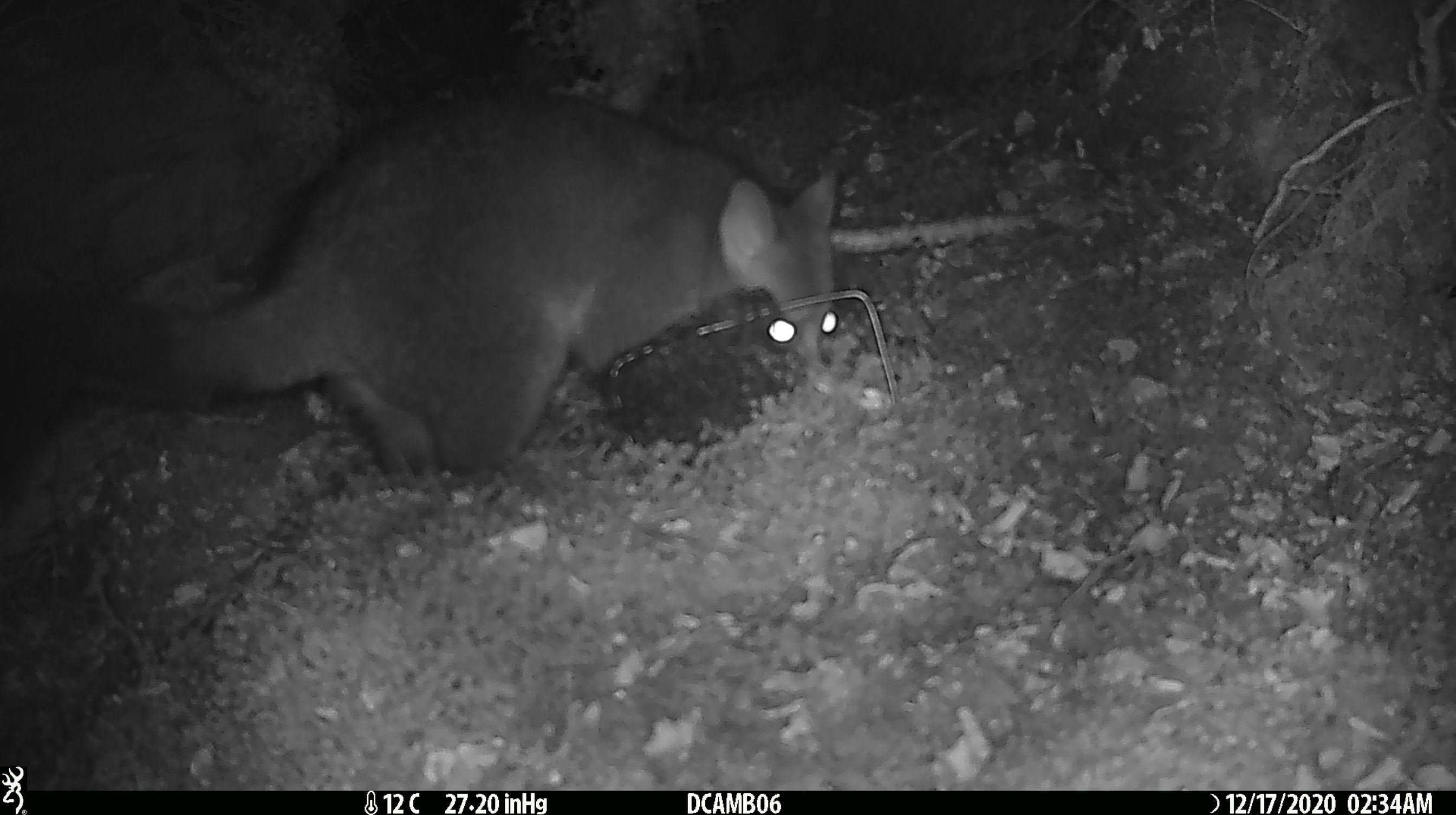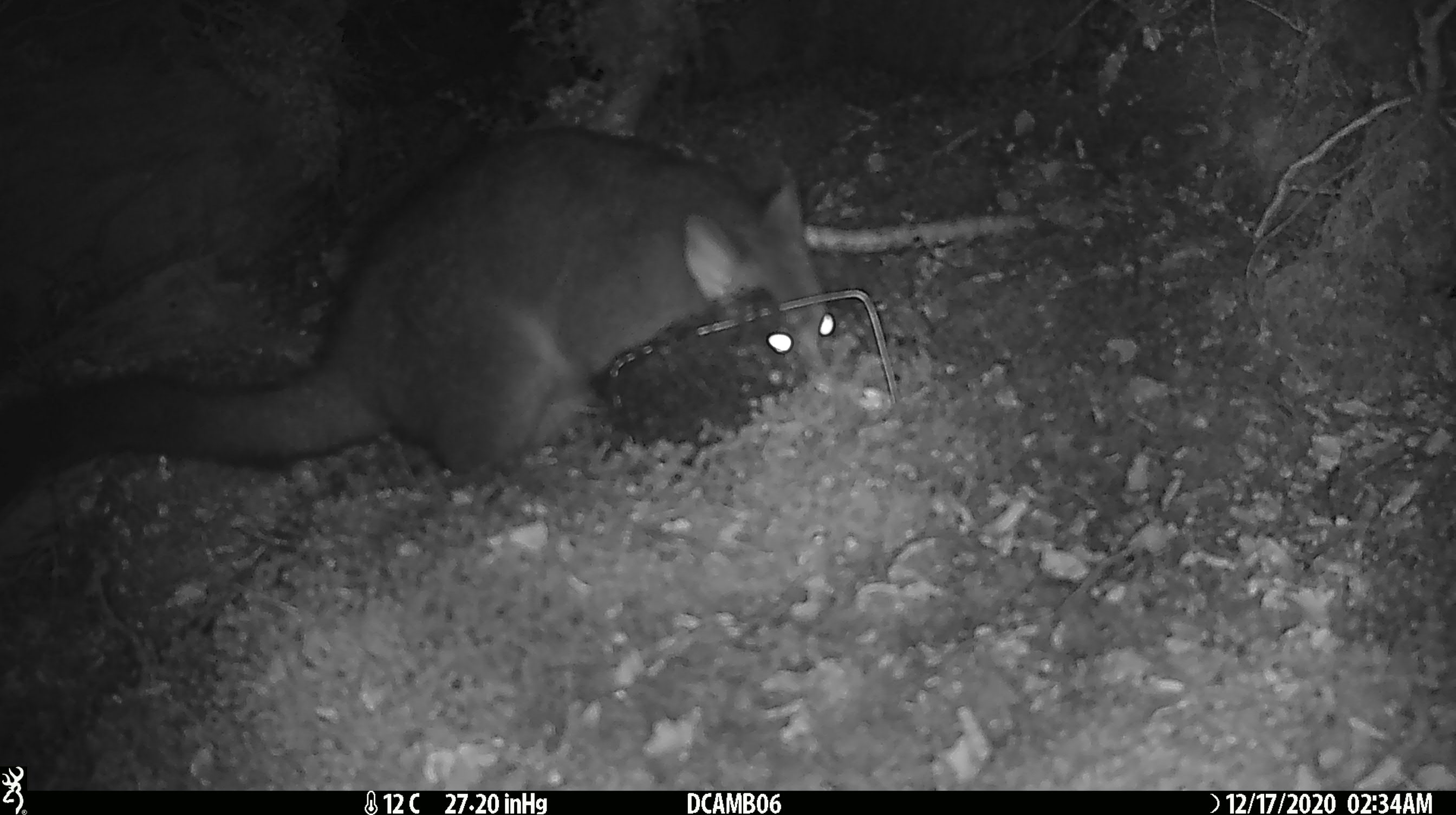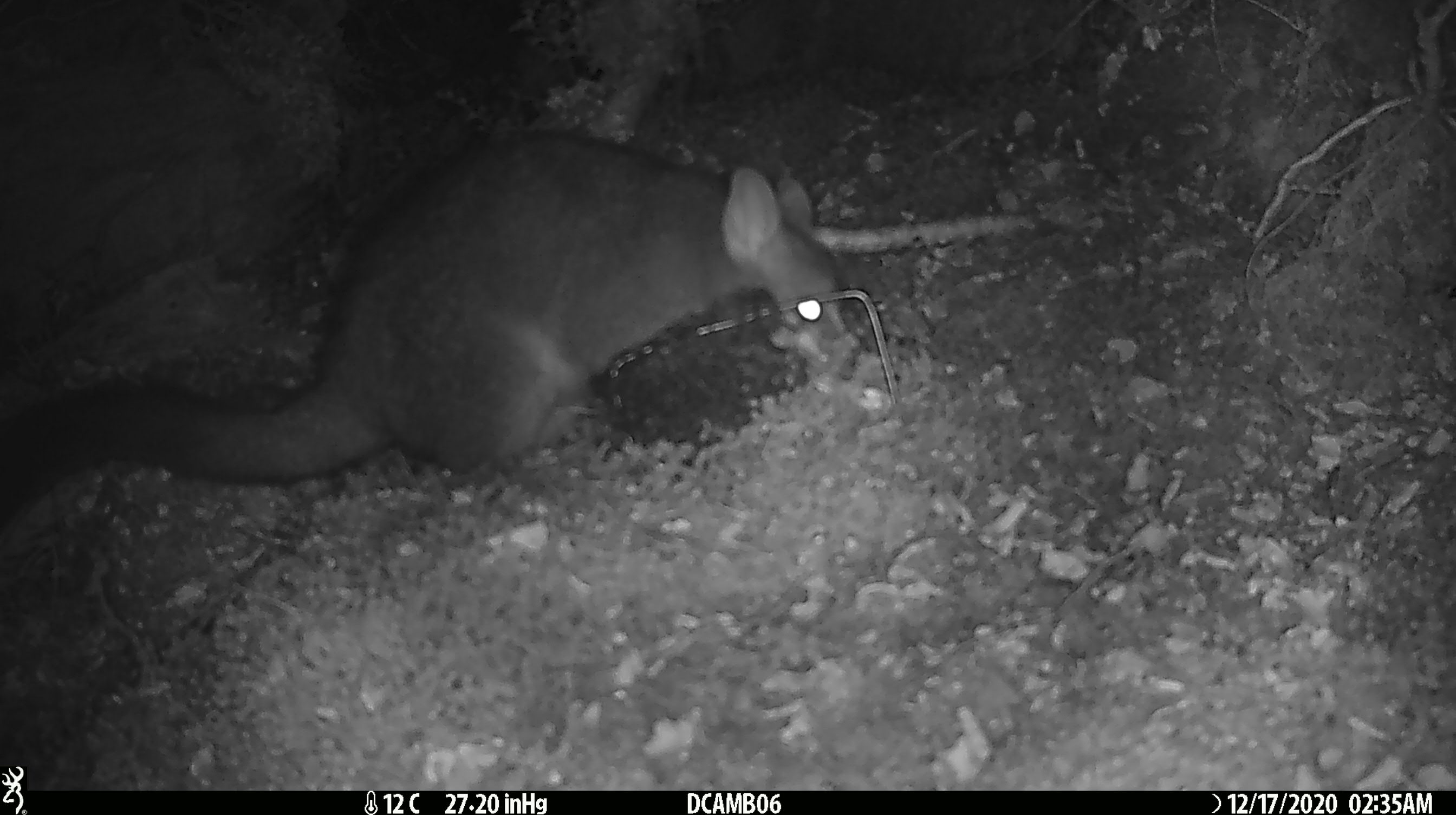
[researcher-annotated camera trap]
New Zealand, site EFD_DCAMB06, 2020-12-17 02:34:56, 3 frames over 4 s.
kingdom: Animalia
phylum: Chordata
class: Mammalia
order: Diprotodontia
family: Phalangeridae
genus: Trichosurus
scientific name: Trichosurus vulpecula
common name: common brushtail possum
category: possum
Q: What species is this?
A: Possum (common brushtail possum) (Trichosurus vulpecula).